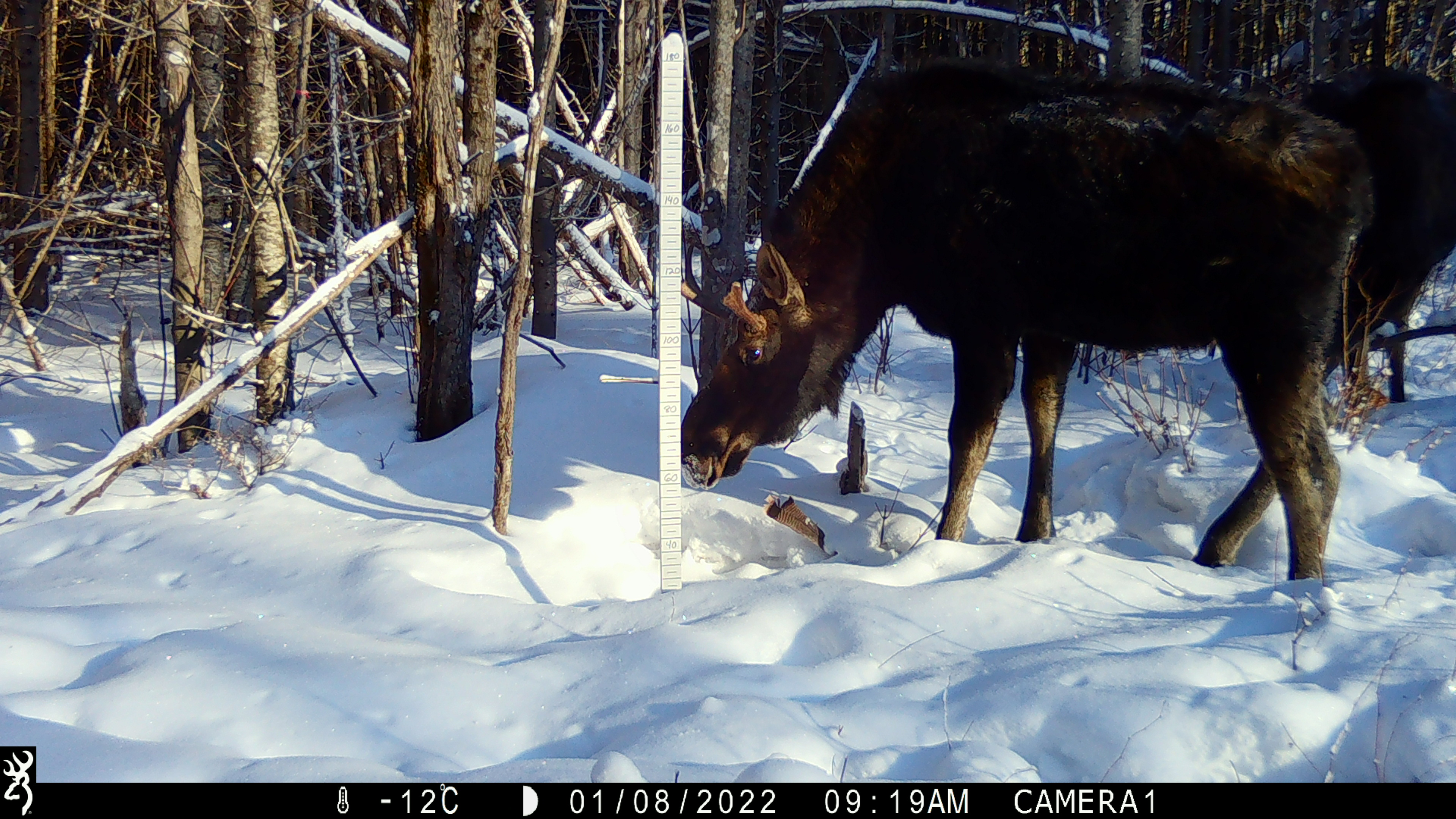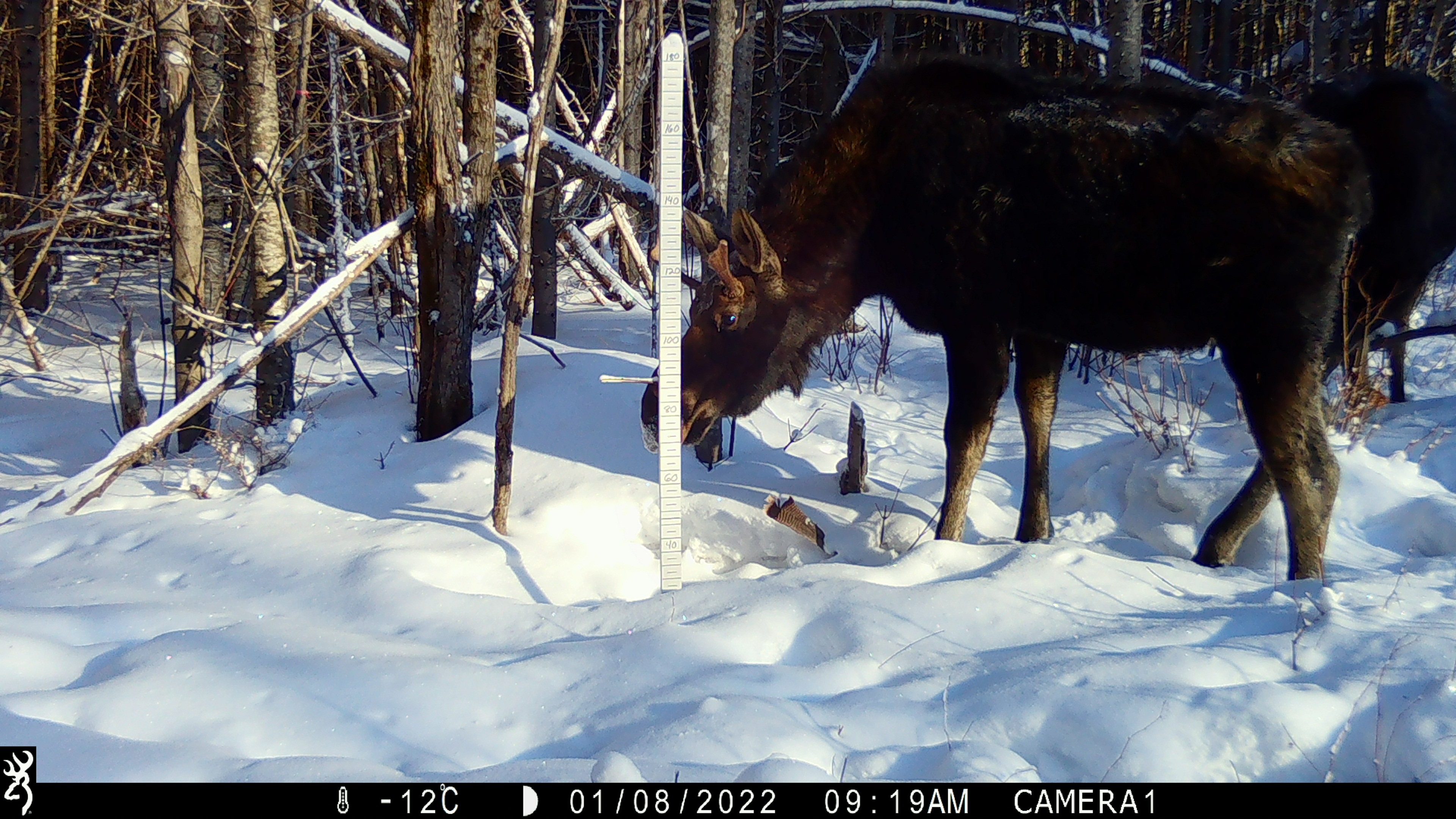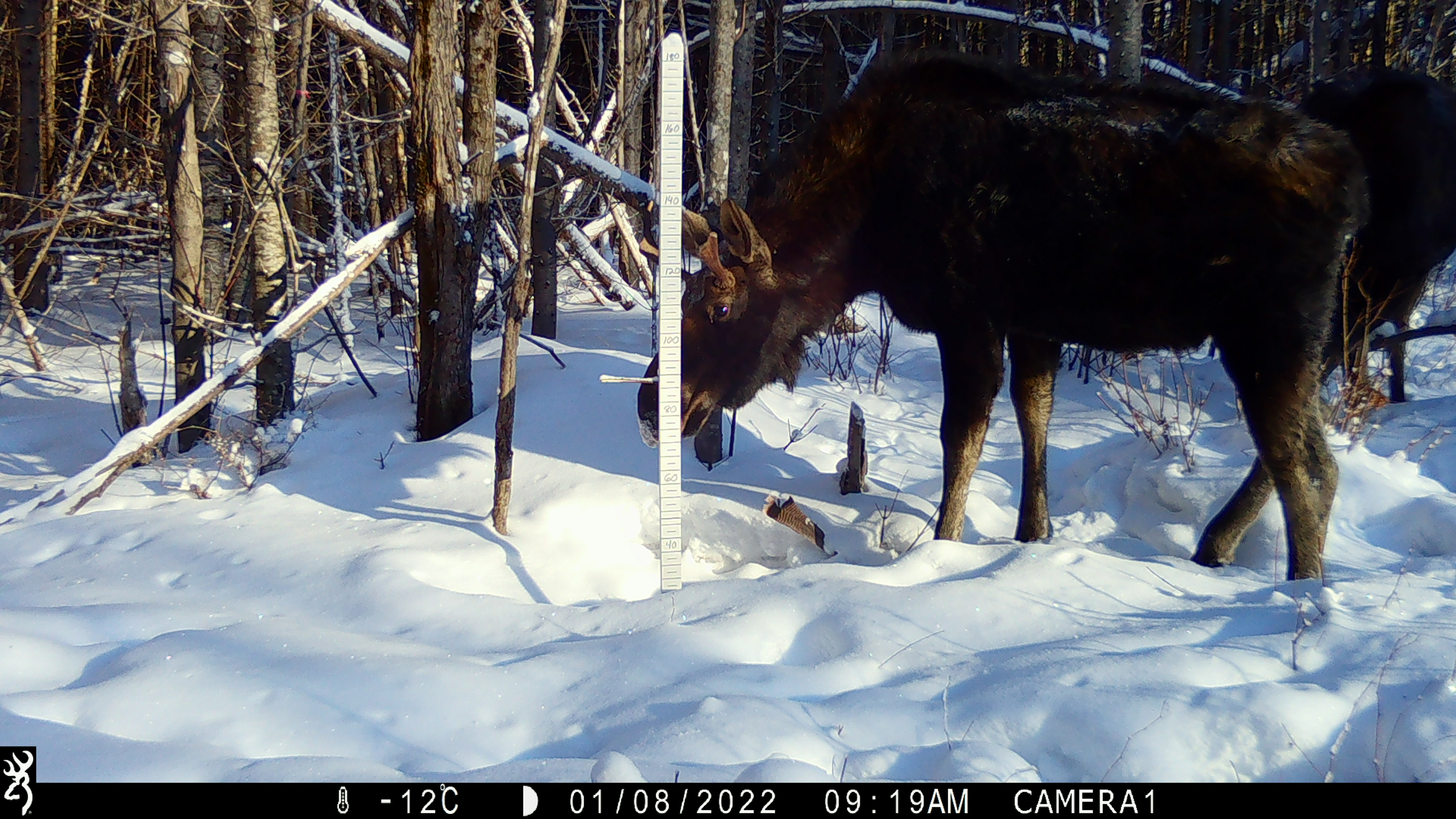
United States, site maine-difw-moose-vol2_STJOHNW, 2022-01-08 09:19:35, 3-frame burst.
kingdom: Animalia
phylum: Chordata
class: Mammalia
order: Artiodactyla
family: Cervidae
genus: Alces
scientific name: Alces alces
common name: moose